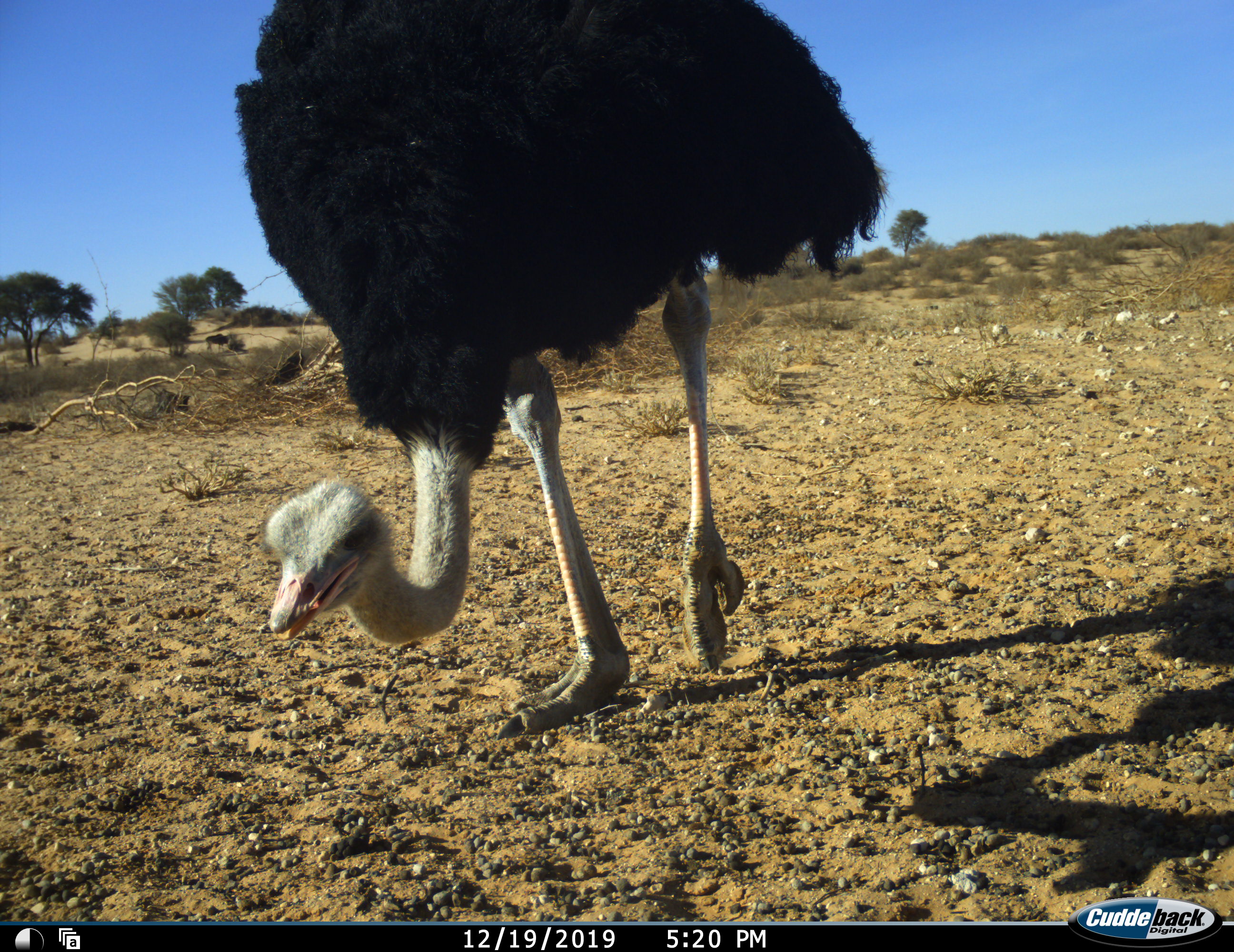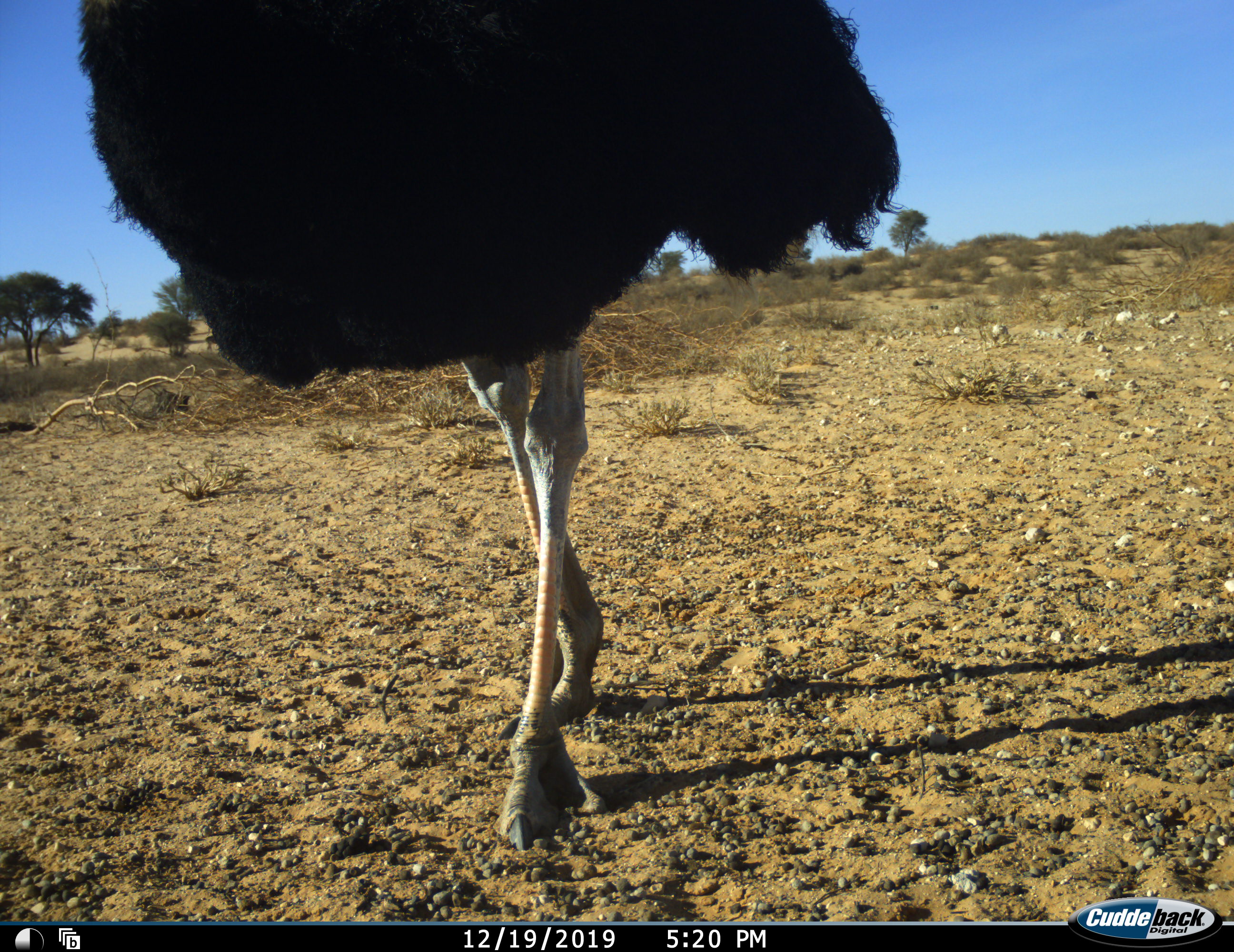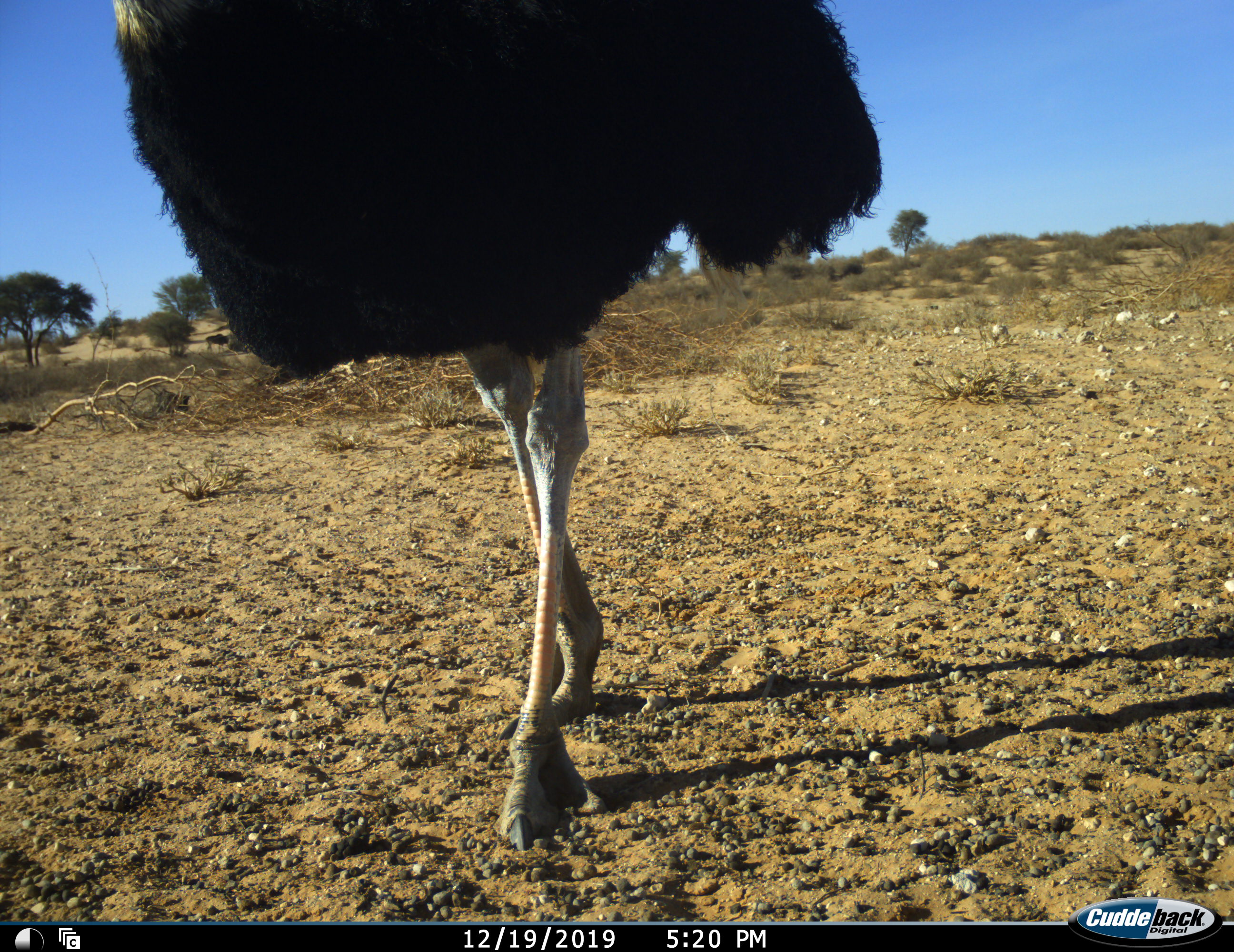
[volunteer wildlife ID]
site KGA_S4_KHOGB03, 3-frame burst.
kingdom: Animalia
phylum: Chordata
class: Aves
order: Struthioniformes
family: Struthionidae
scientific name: Struthionidae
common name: ostrich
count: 1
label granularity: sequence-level